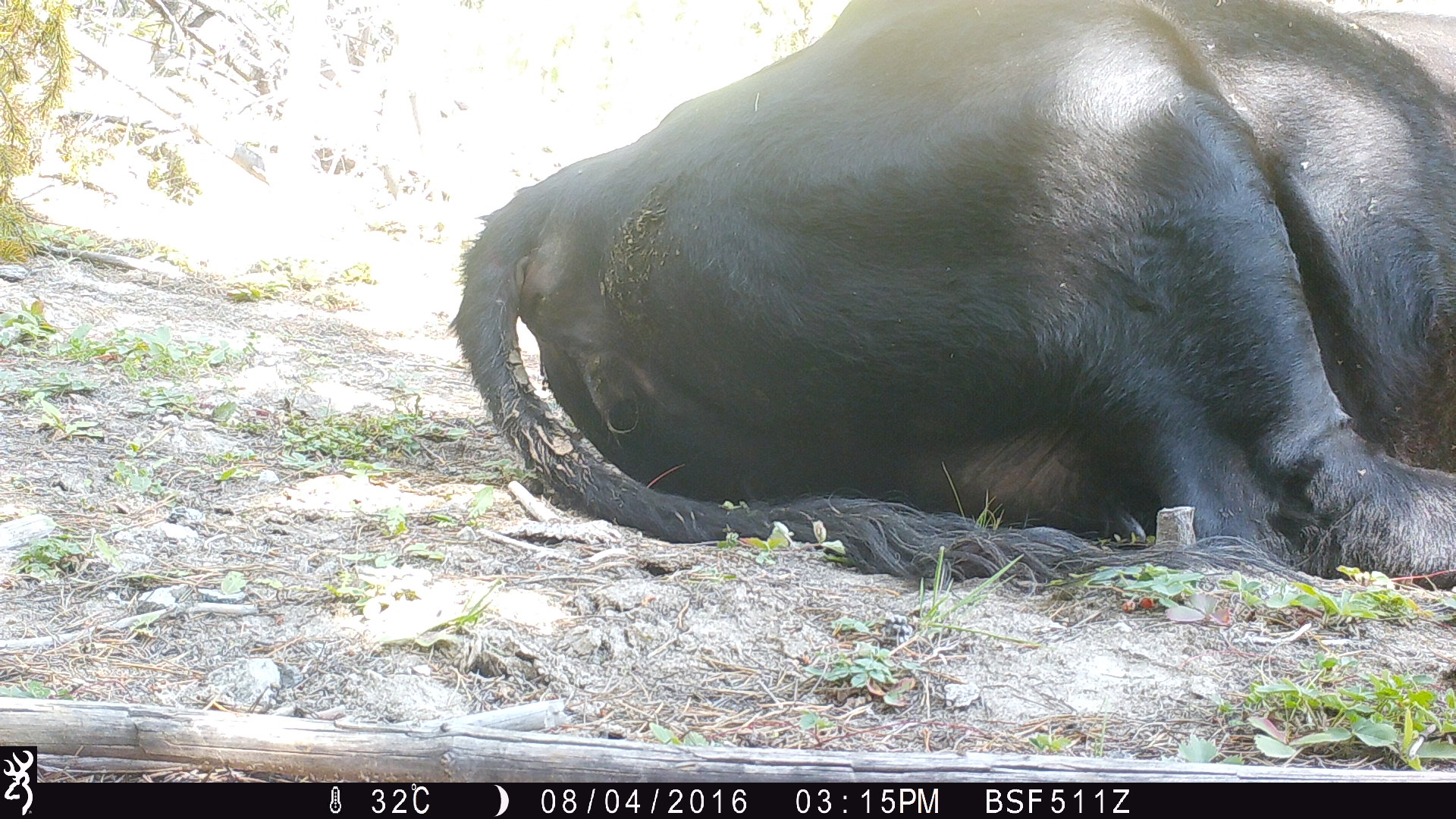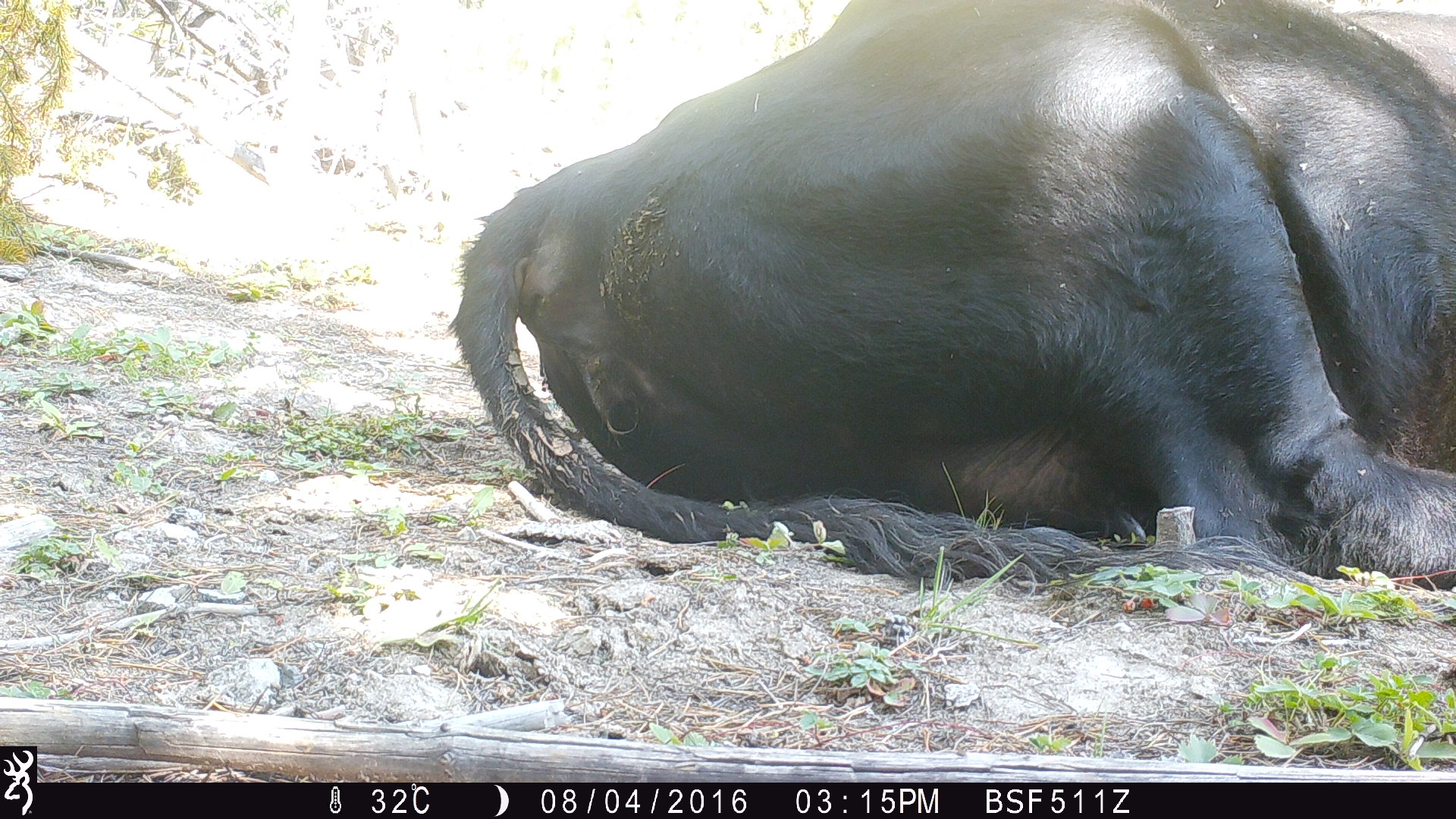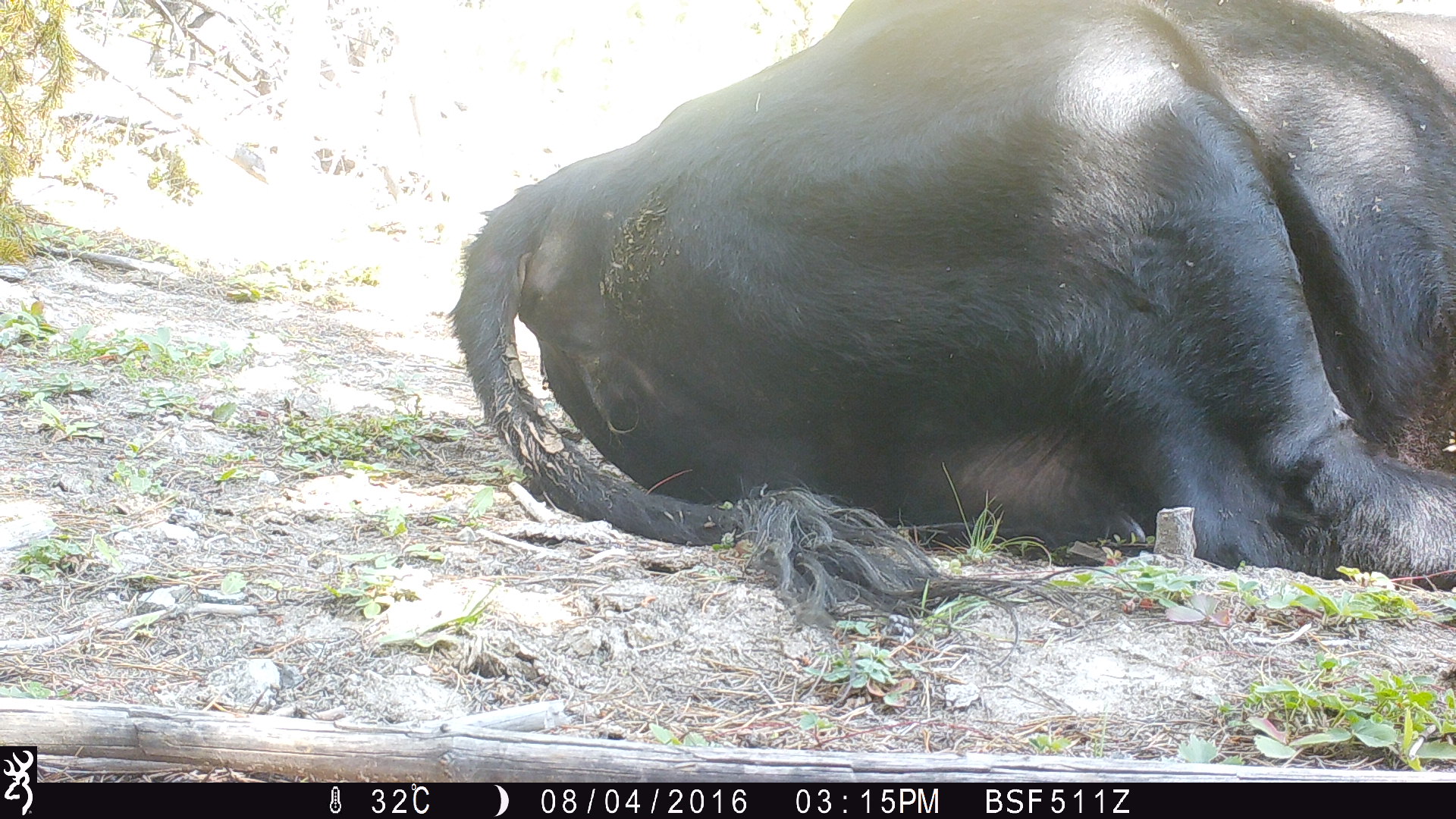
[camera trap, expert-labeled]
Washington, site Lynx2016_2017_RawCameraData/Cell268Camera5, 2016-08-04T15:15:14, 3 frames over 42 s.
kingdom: Animalia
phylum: Chordata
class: Mammalia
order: Artiodactyla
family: Bovidae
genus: Bos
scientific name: Bos taurus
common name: domestic cattle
Domestic cattle (Bos taurus). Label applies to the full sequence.